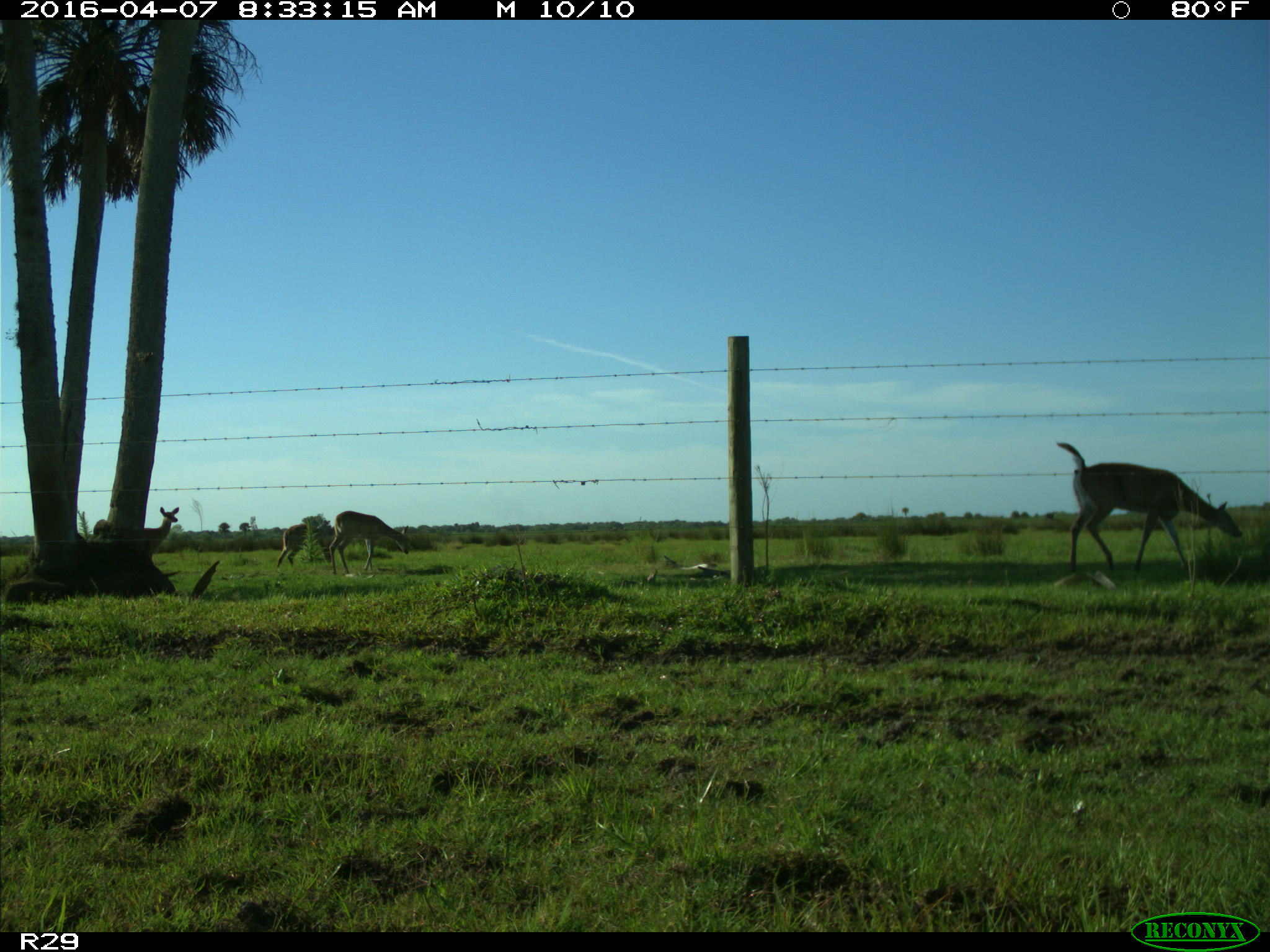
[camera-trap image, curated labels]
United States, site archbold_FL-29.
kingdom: Animalia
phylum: Chordata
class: Mammalia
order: Artiodactyla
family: Cervidae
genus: Odocoileus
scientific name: Odocoileus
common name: deer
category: unidentified deer